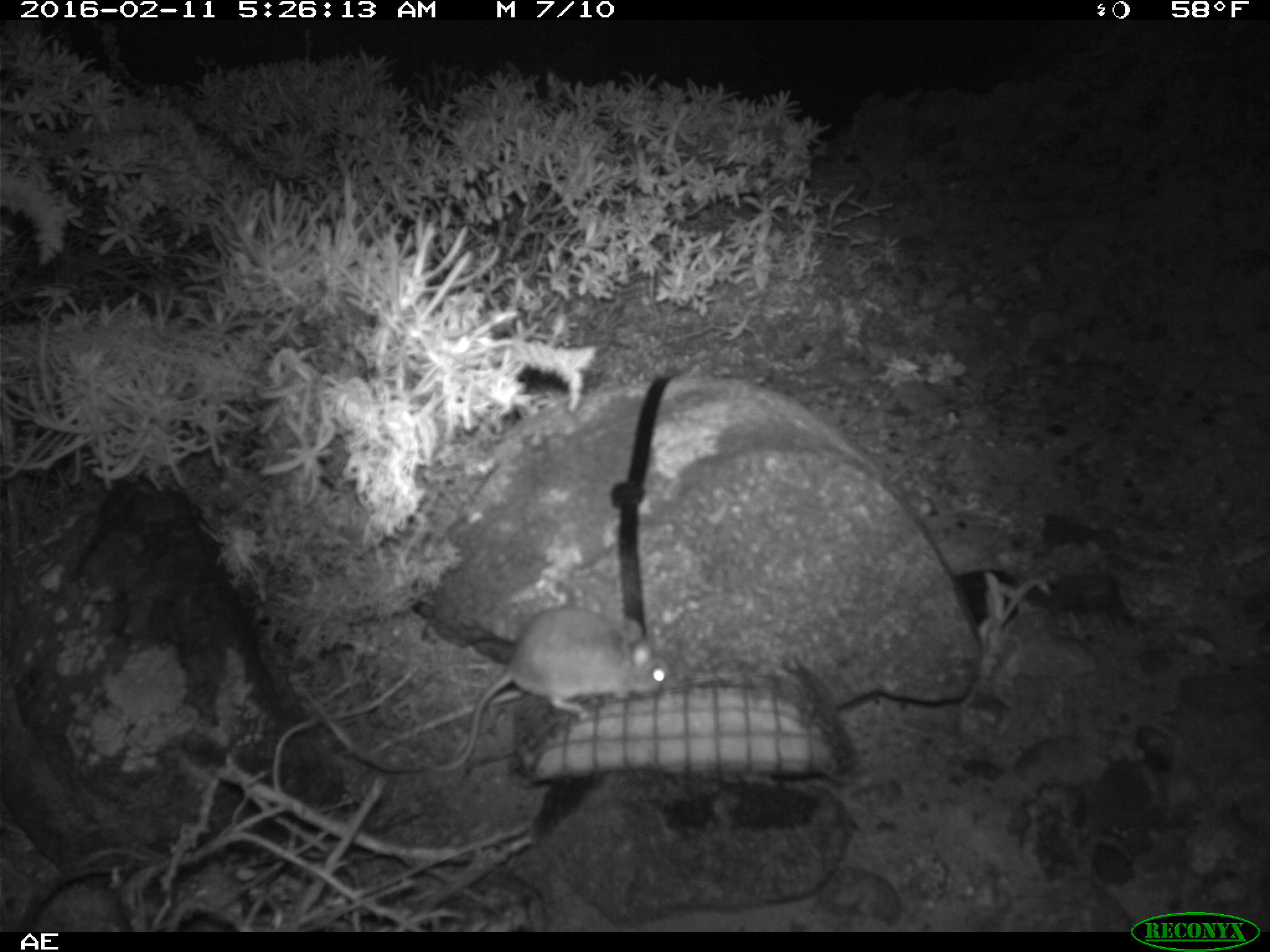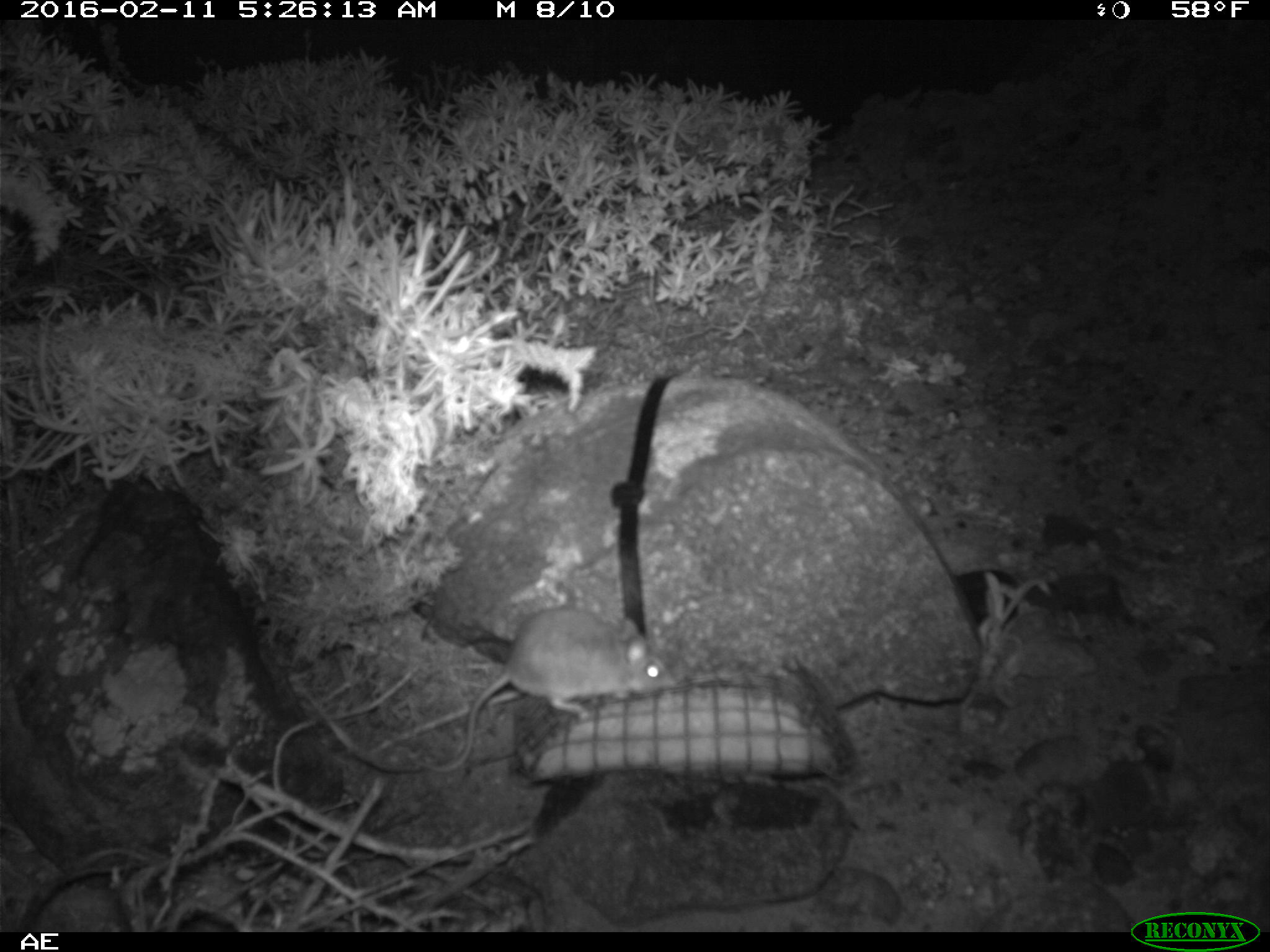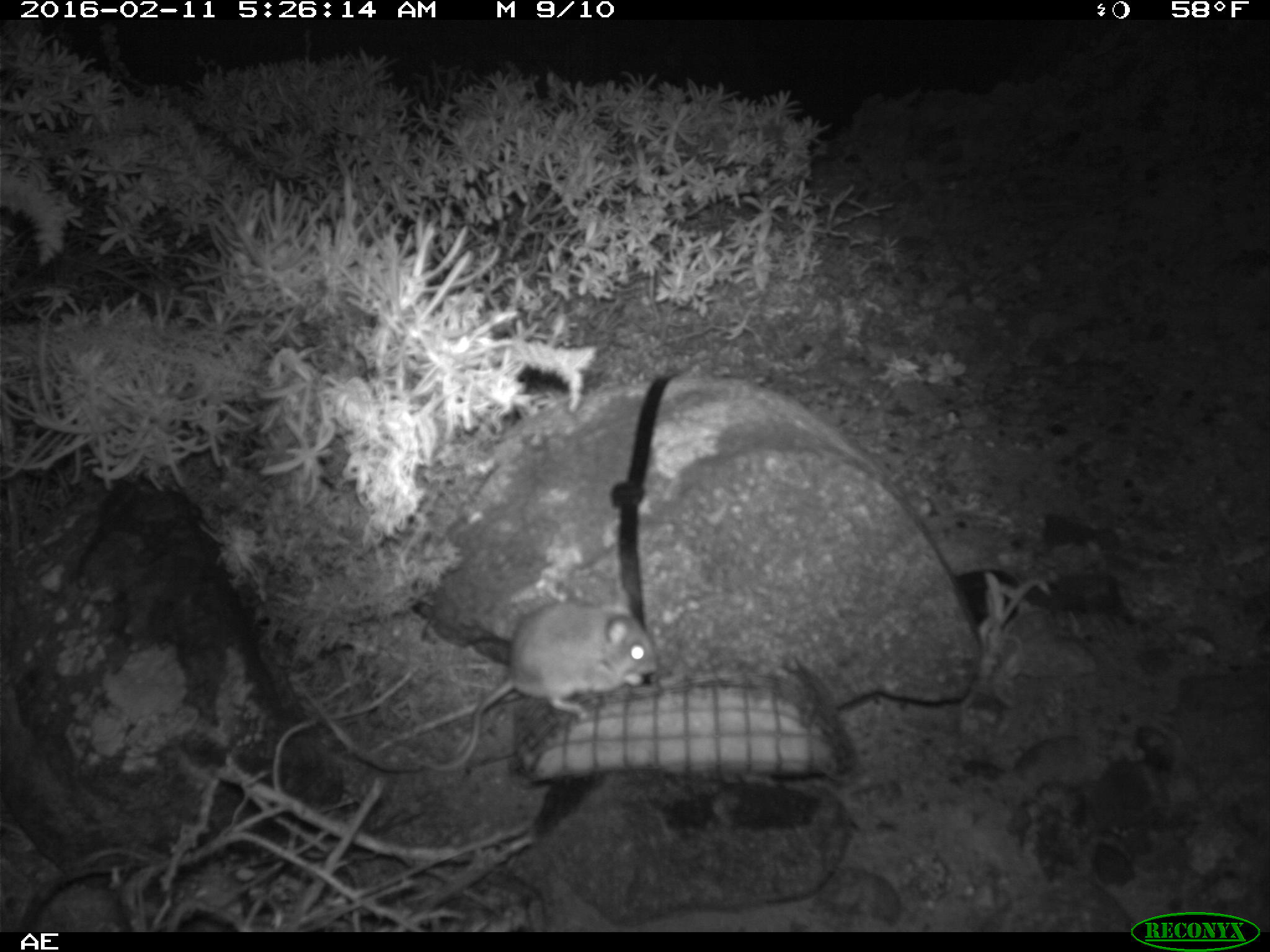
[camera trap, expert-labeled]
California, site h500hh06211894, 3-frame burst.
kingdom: Animalia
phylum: Chordata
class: Mammalia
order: Rodentia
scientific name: Rodentia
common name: rodent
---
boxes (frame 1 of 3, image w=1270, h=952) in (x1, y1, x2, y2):
rodent: (417, 605, 669, 772)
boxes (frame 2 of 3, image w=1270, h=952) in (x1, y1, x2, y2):
rodent: (416, 607, 675, 774)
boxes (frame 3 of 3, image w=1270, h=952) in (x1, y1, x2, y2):
rodent: (417, 589, 658, 769)